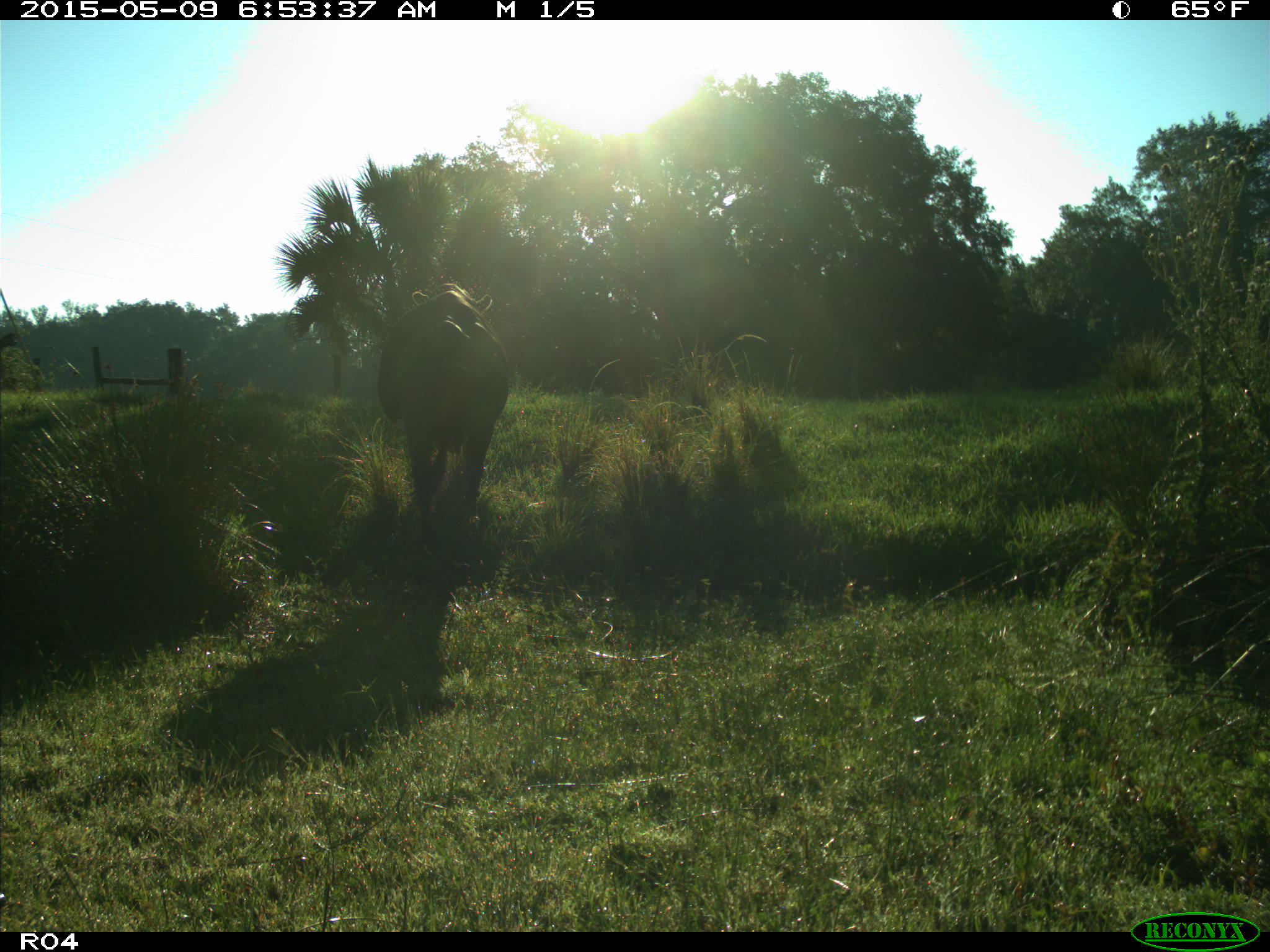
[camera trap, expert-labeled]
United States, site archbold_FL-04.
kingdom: Animalia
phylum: Chordata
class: Mammalia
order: Artiodactyla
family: Bovidae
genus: Bos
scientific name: Bos taurus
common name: domestic cow